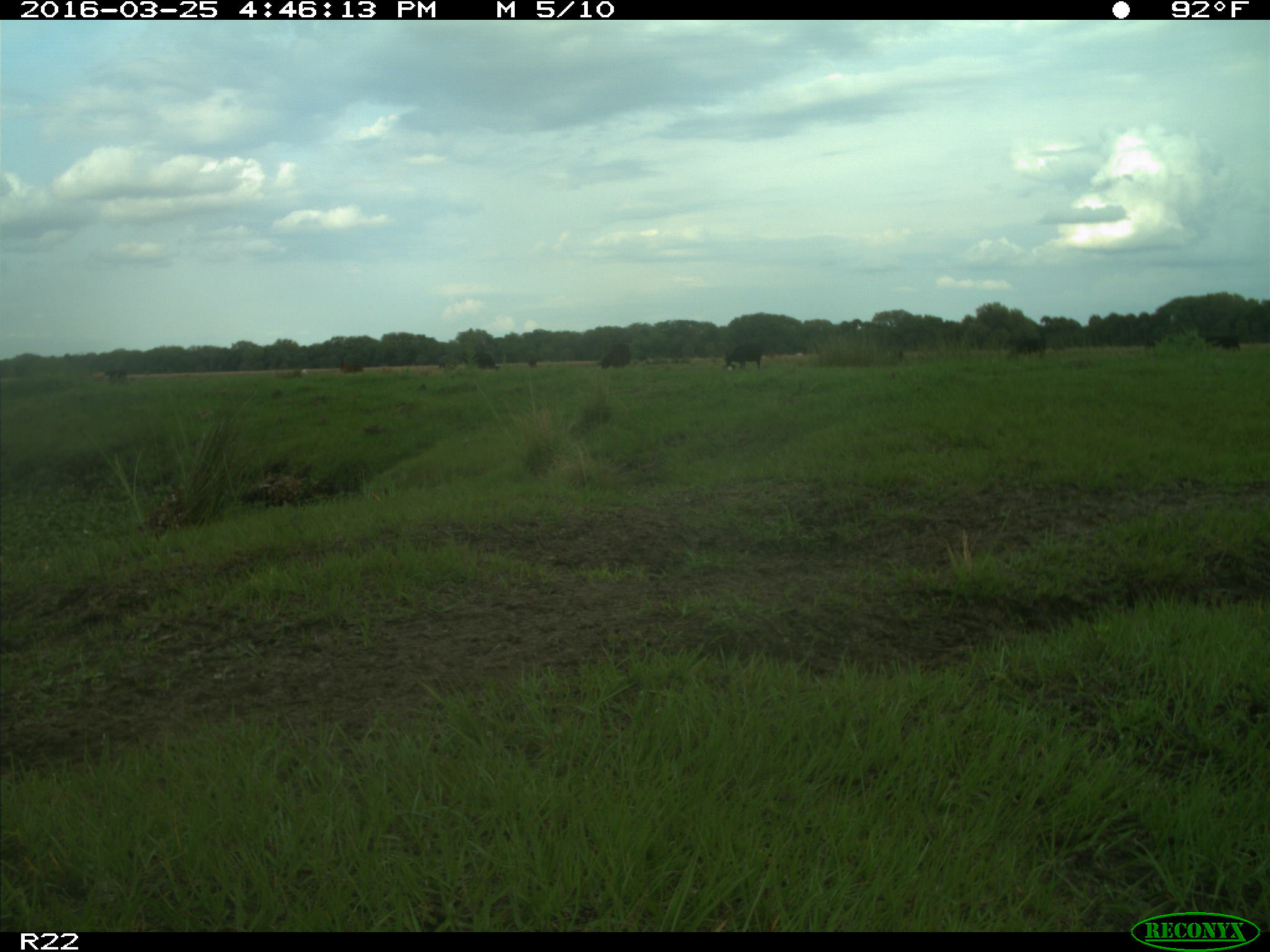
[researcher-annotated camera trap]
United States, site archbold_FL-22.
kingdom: Animalia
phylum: Chordata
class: Mammalia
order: Artiodactyla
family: Bovidae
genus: Bos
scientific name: Bos taurus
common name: domestic cow